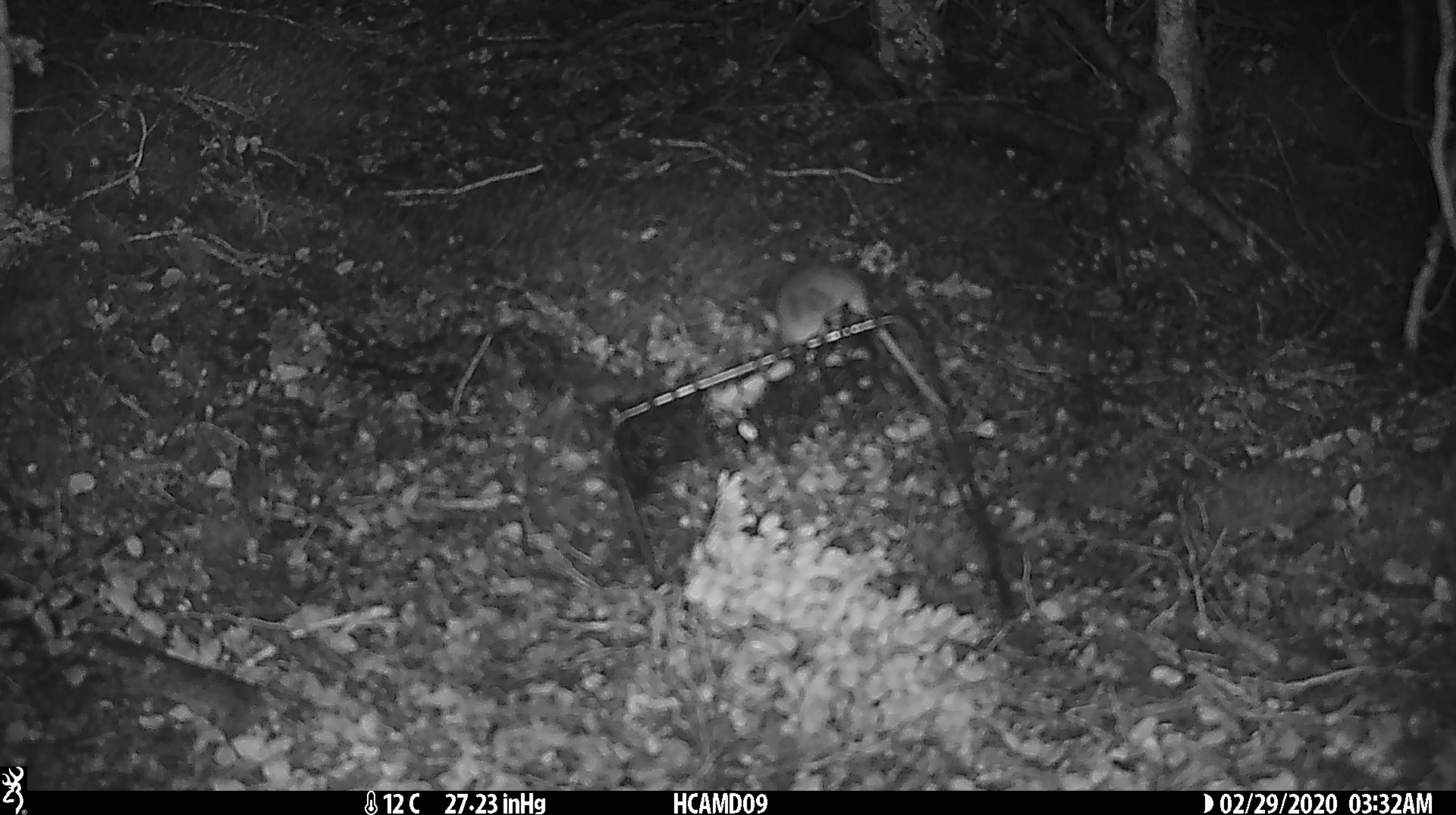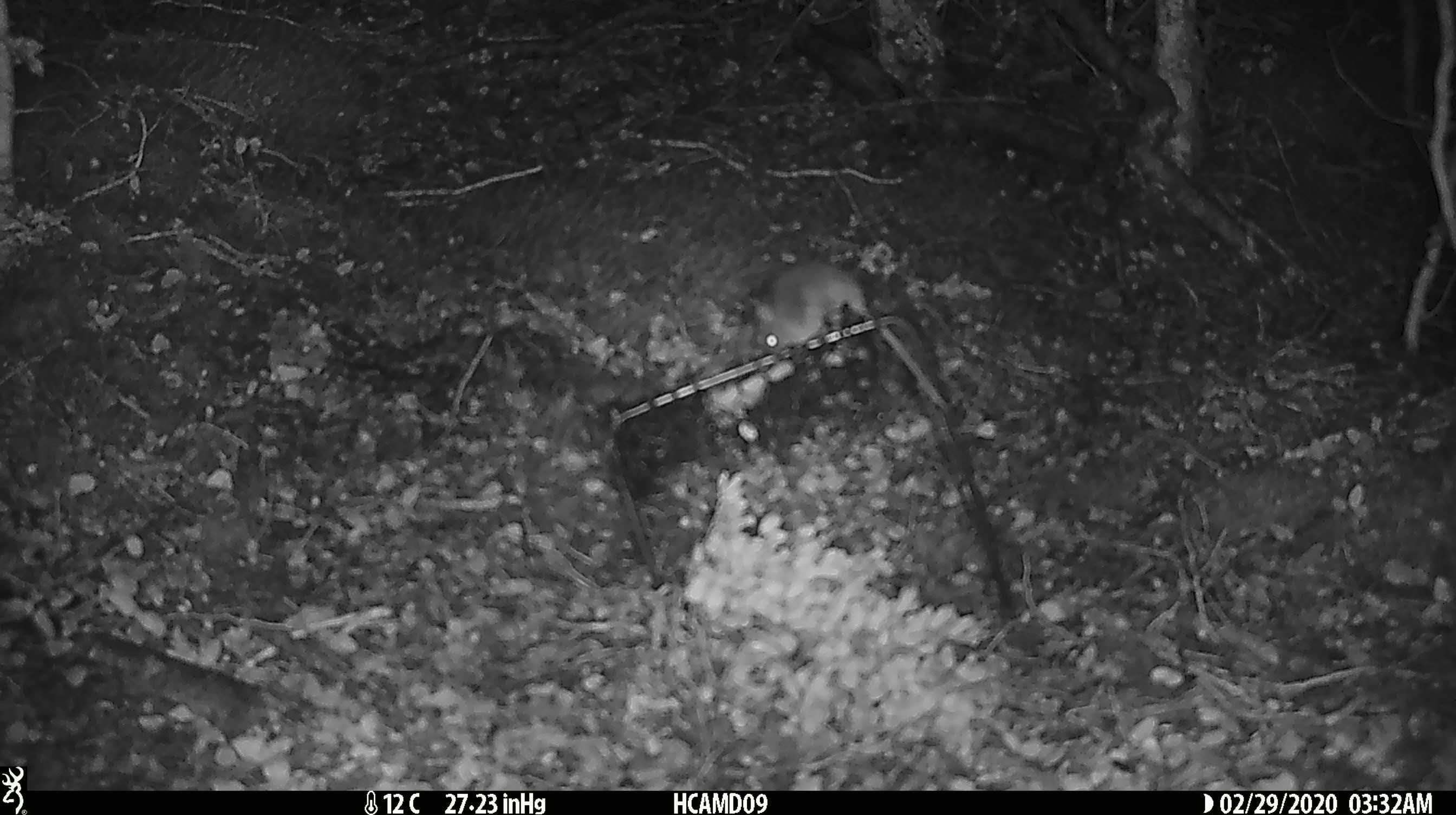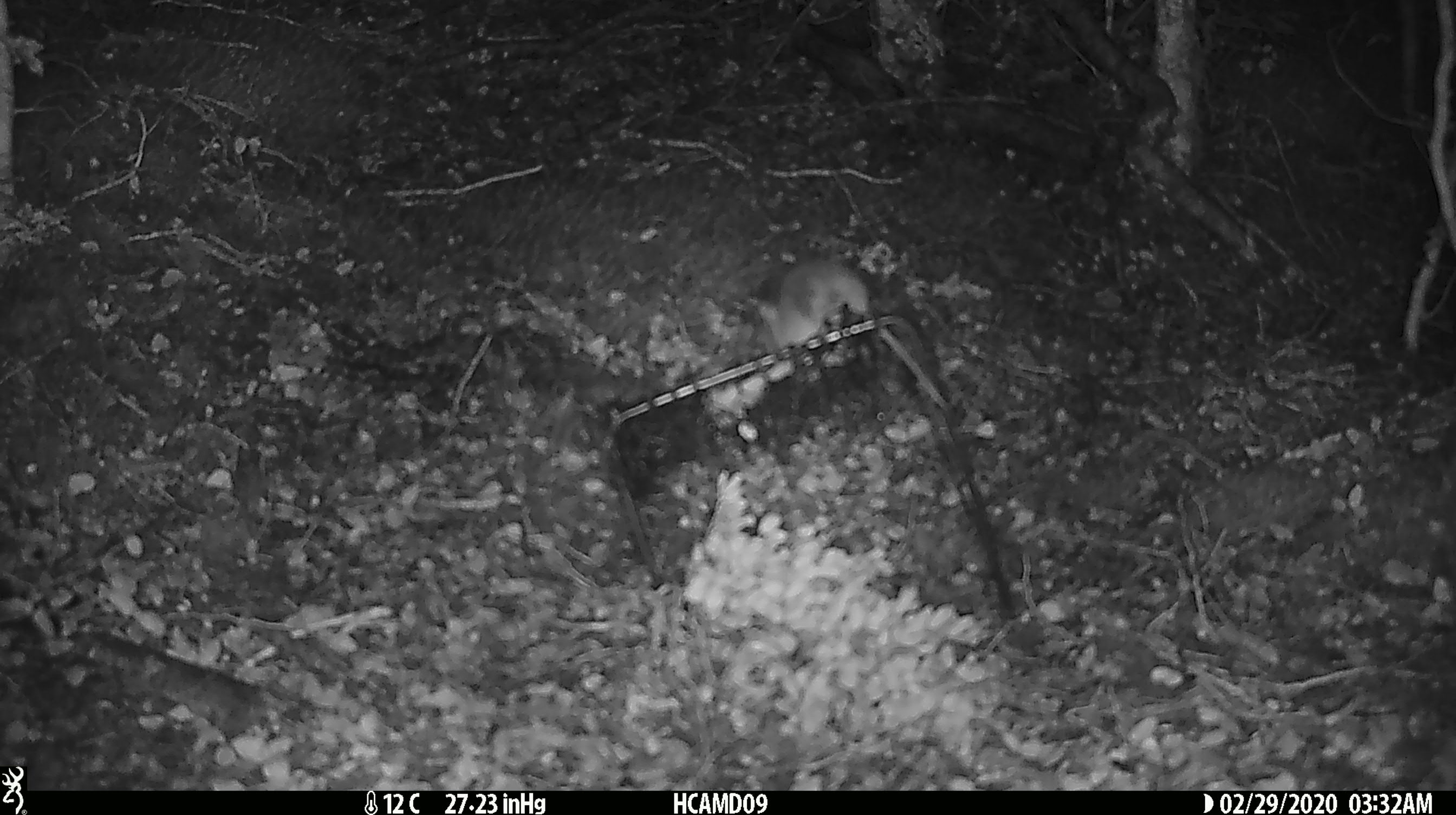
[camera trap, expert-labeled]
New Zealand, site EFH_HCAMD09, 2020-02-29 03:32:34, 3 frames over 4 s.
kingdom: Animalia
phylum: Chordata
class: Mammalia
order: Rodentia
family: Muridae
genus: Mus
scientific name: Mus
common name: mouse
Mouse (Mus).